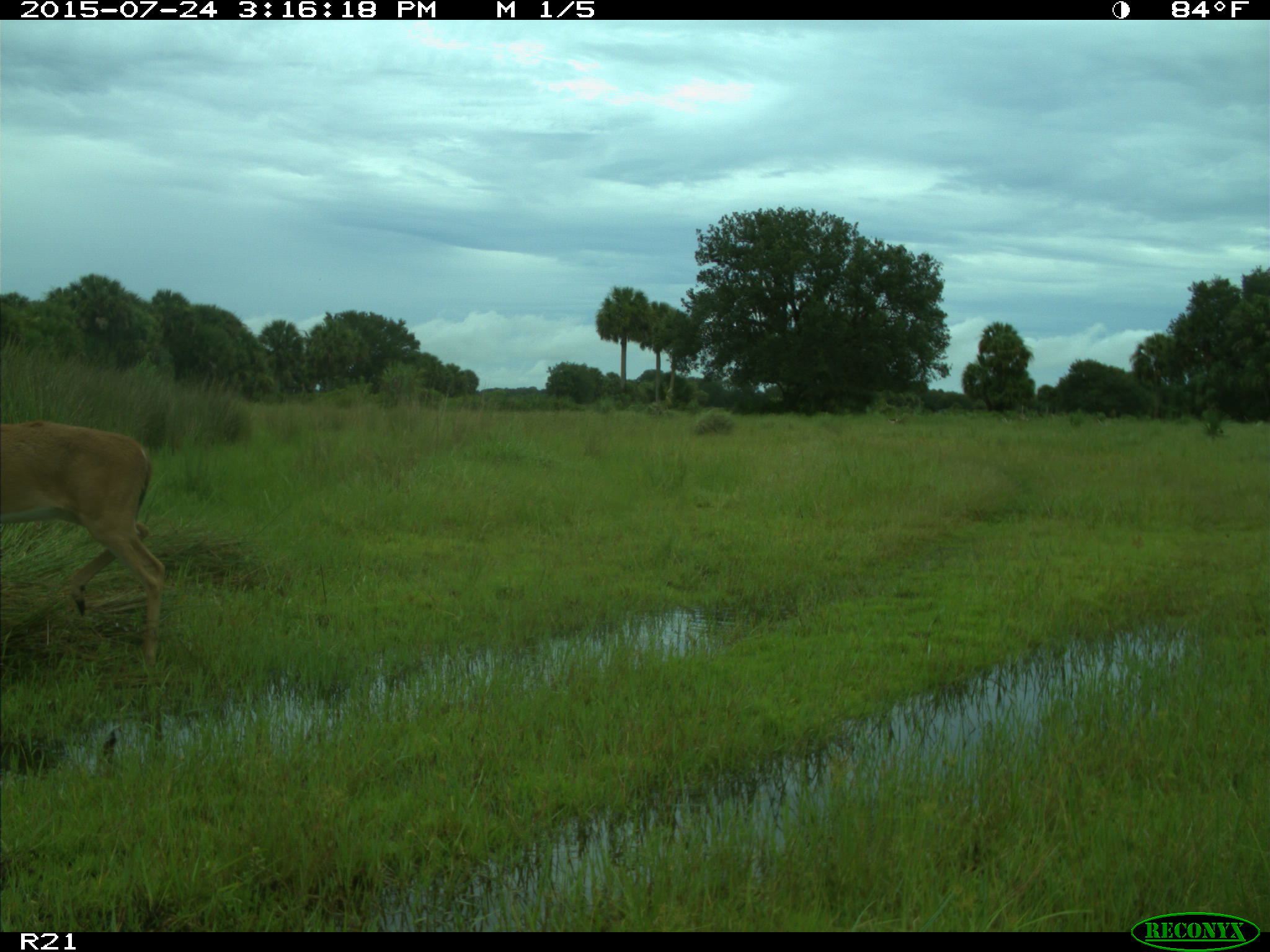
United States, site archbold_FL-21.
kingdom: Animalia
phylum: Chordata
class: Mammalia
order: Artiodactyla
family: Cervidae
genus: Odocoileus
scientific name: Odocoileus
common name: deer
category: unidentified deer